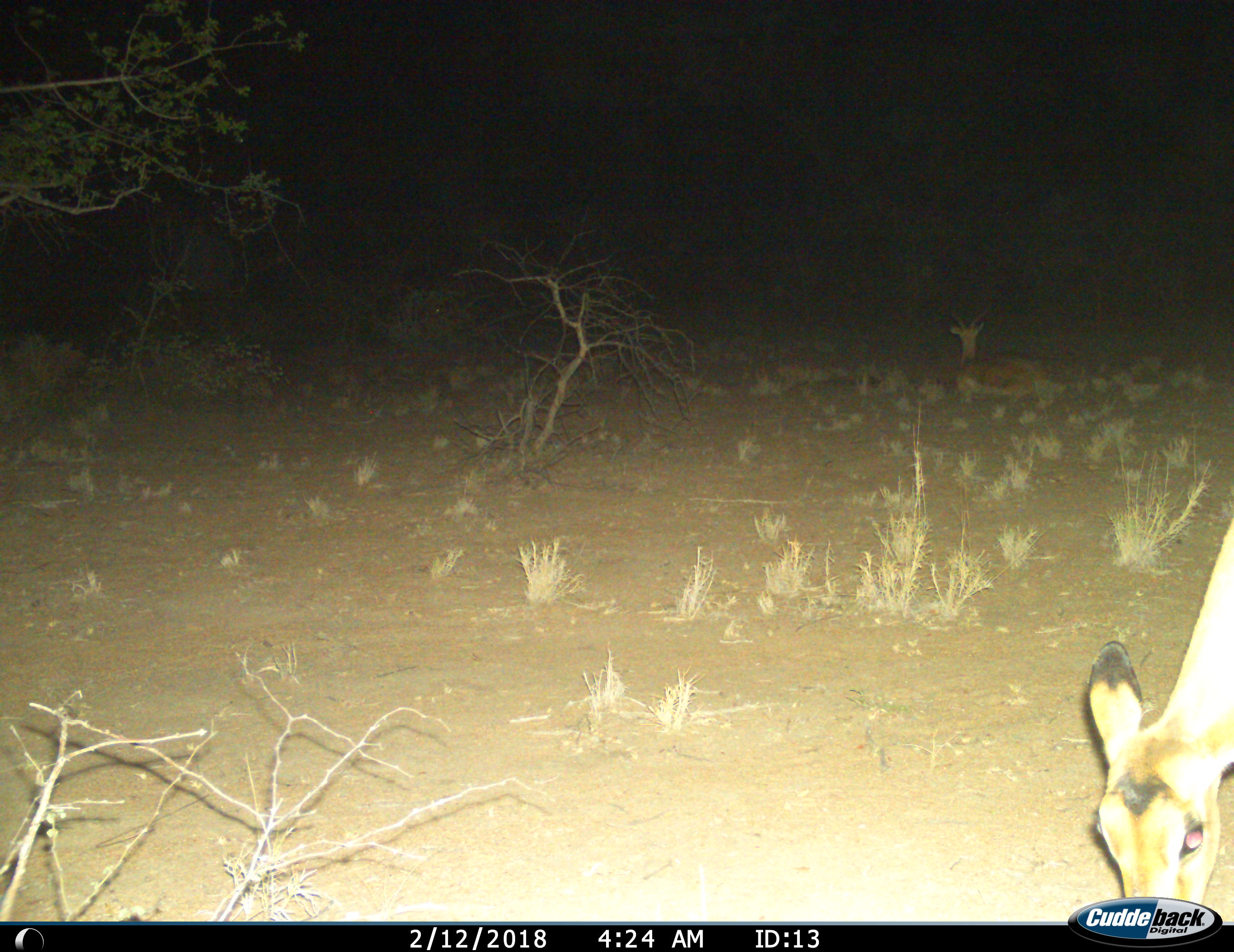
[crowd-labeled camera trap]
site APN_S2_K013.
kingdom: Animalia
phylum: Chordata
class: Mammalia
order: Artiodactyla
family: Bovidae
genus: Aepyceros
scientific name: Aepyceros melampus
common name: impala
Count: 1.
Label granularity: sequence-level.